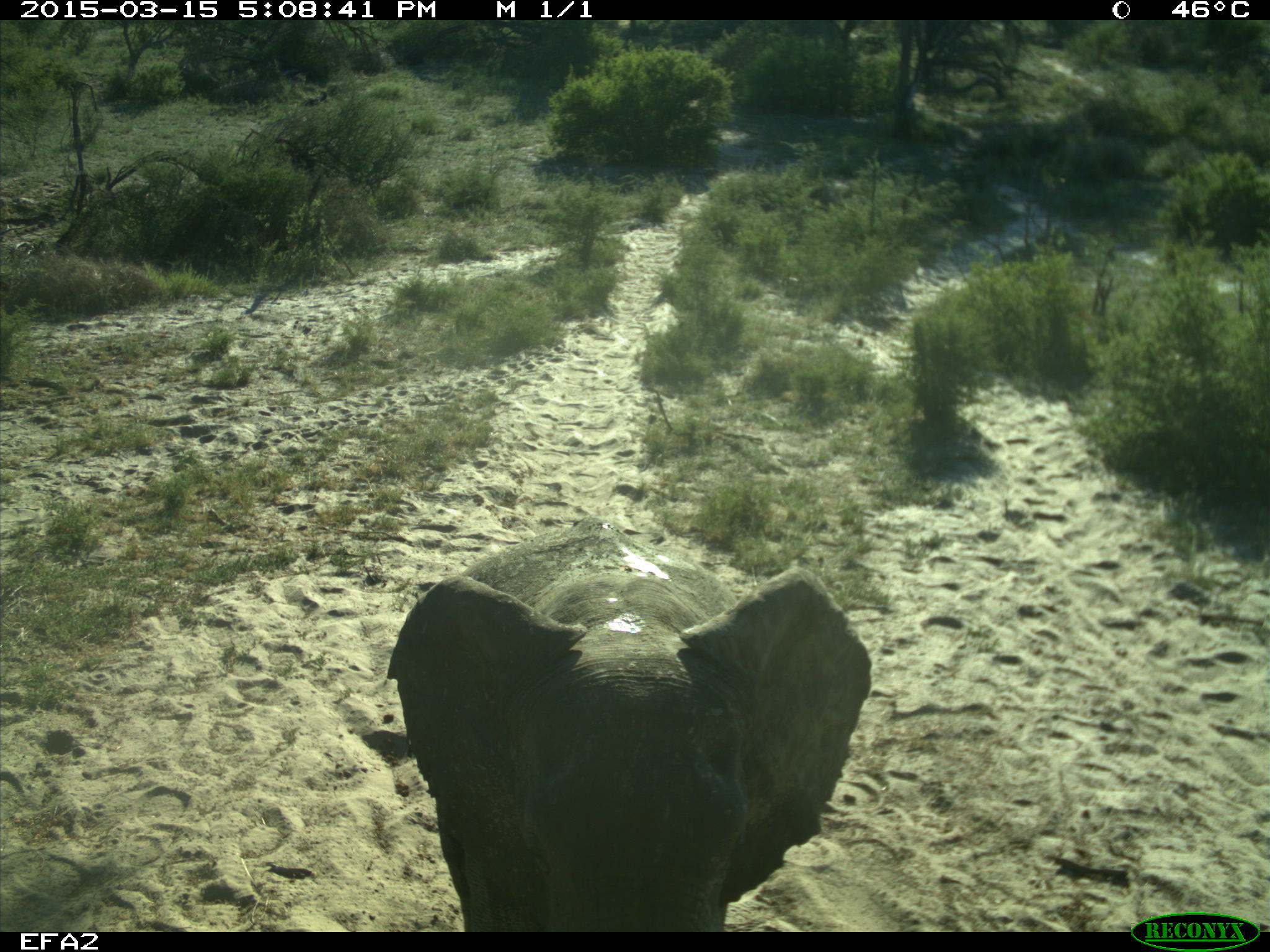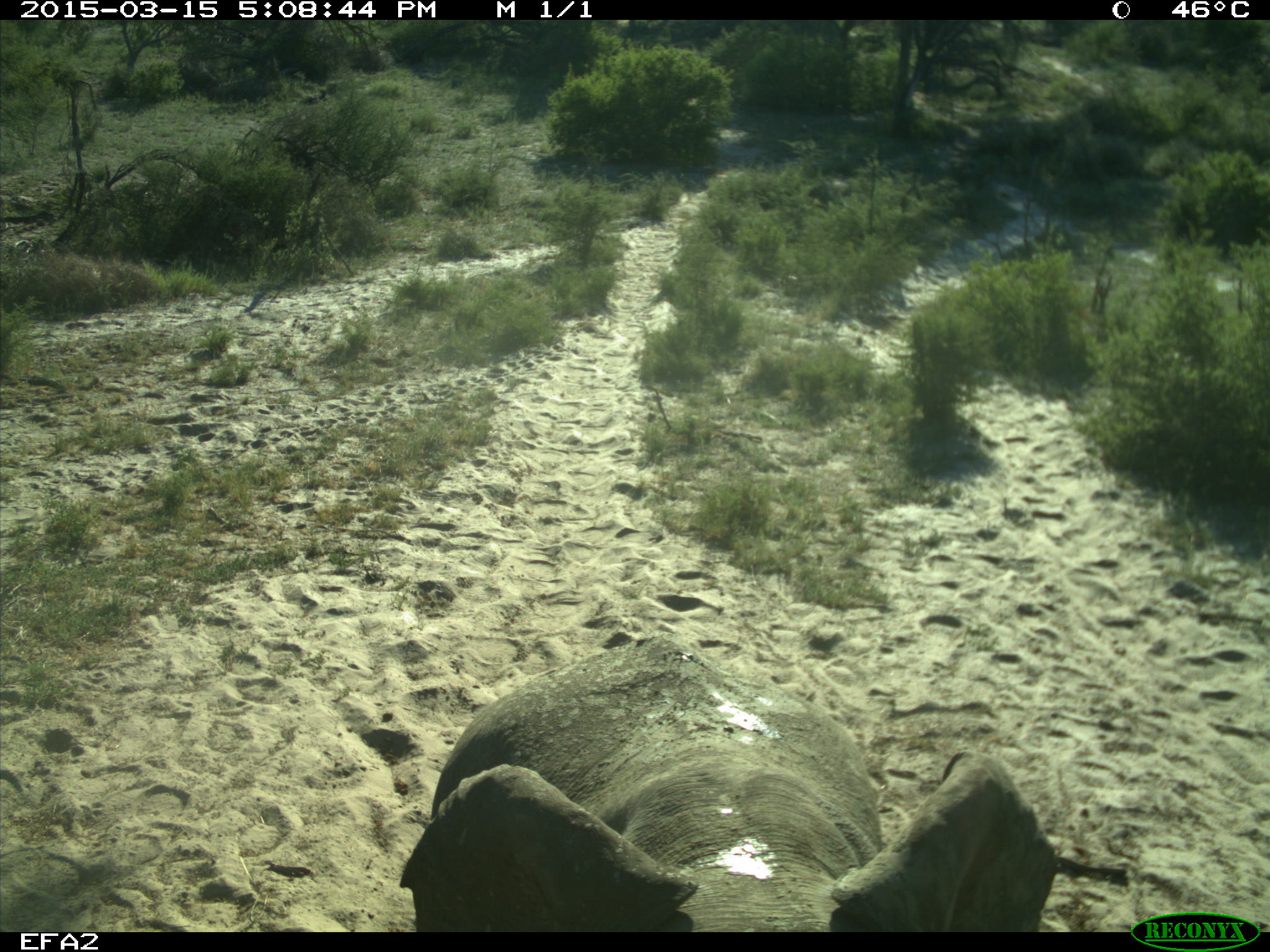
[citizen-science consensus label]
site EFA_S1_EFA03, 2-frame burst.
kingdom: Animalia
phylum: Chordata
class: Mammalia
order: Proboscidea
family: Elephantidae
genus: Loxodonta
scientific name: Loxodonta africana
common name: african bush elephant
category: elephant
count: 1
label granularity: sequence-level